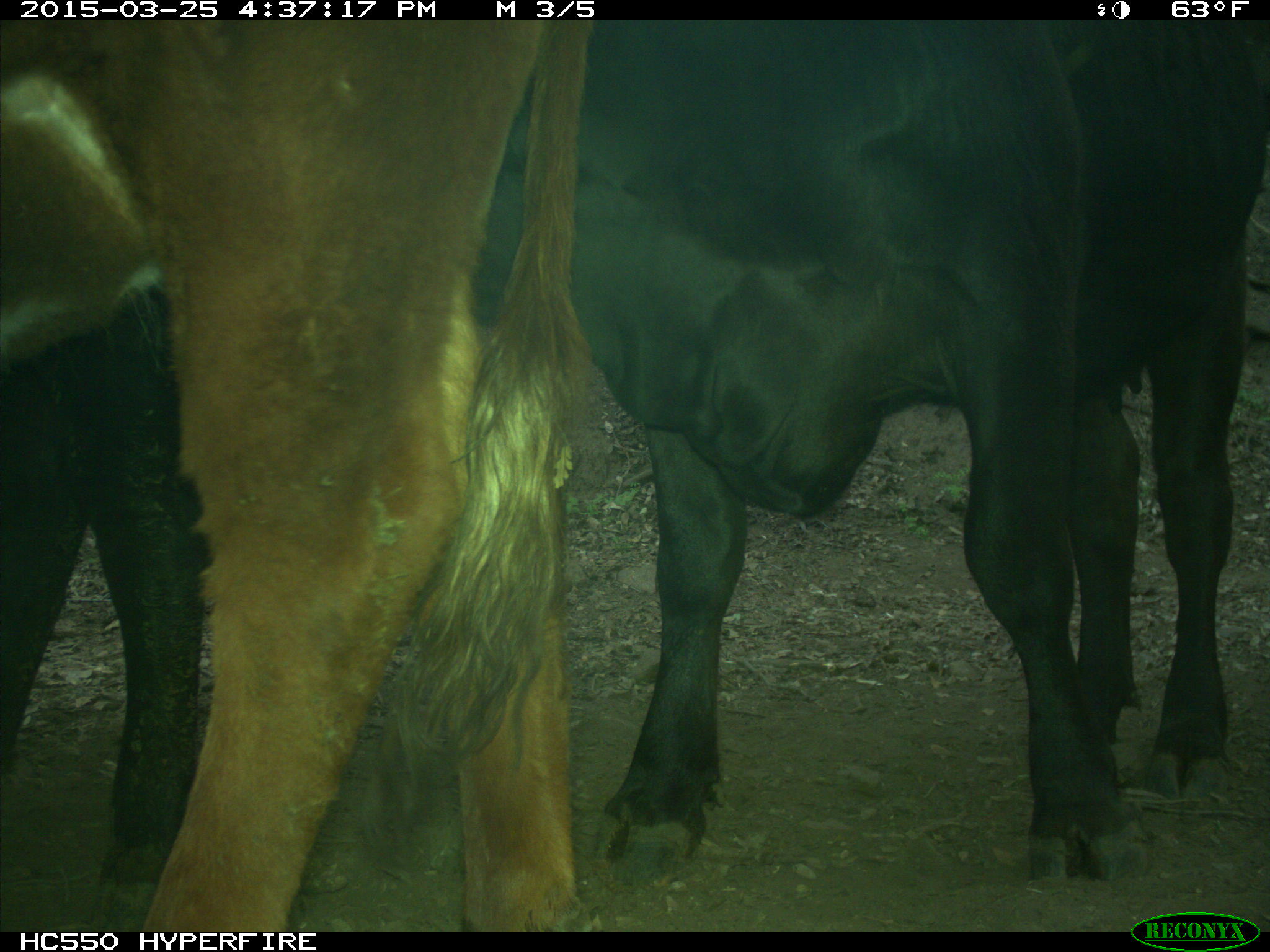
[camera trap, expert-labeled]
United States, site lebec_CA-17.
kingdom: Animalia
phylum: Chordata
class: Mammalia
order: Artiodactyla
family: Bovidae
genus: Bos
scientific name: Bos taurus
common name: domestic cow